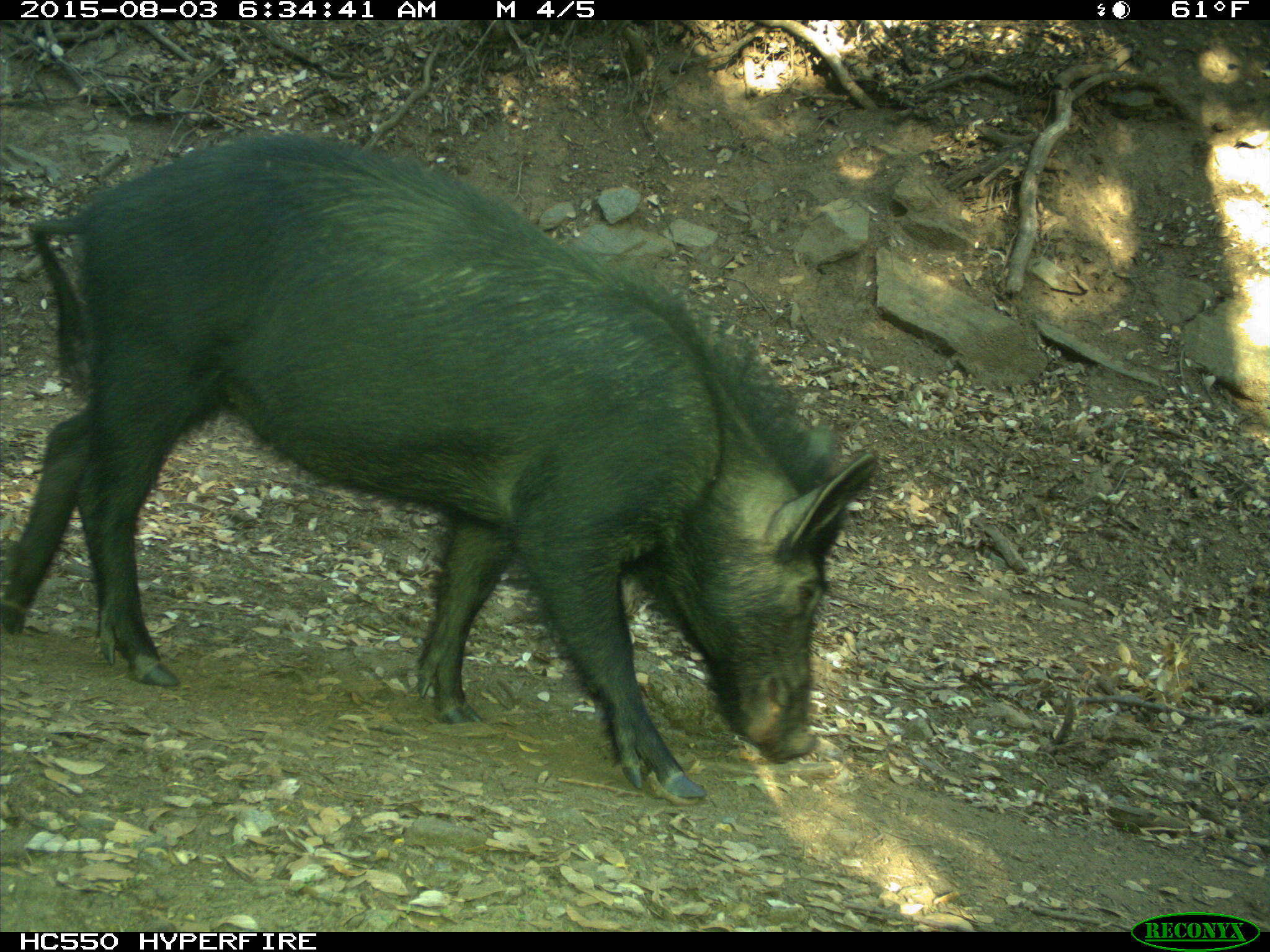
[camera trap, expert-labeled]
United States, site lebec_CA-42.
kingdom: Animalia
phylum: Chordata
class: Mammalia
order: Artiodactyla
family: Suidae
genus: Sus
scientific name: Sus scrofa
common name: wild boar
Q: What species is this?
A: Sus scrofa (wild boar).